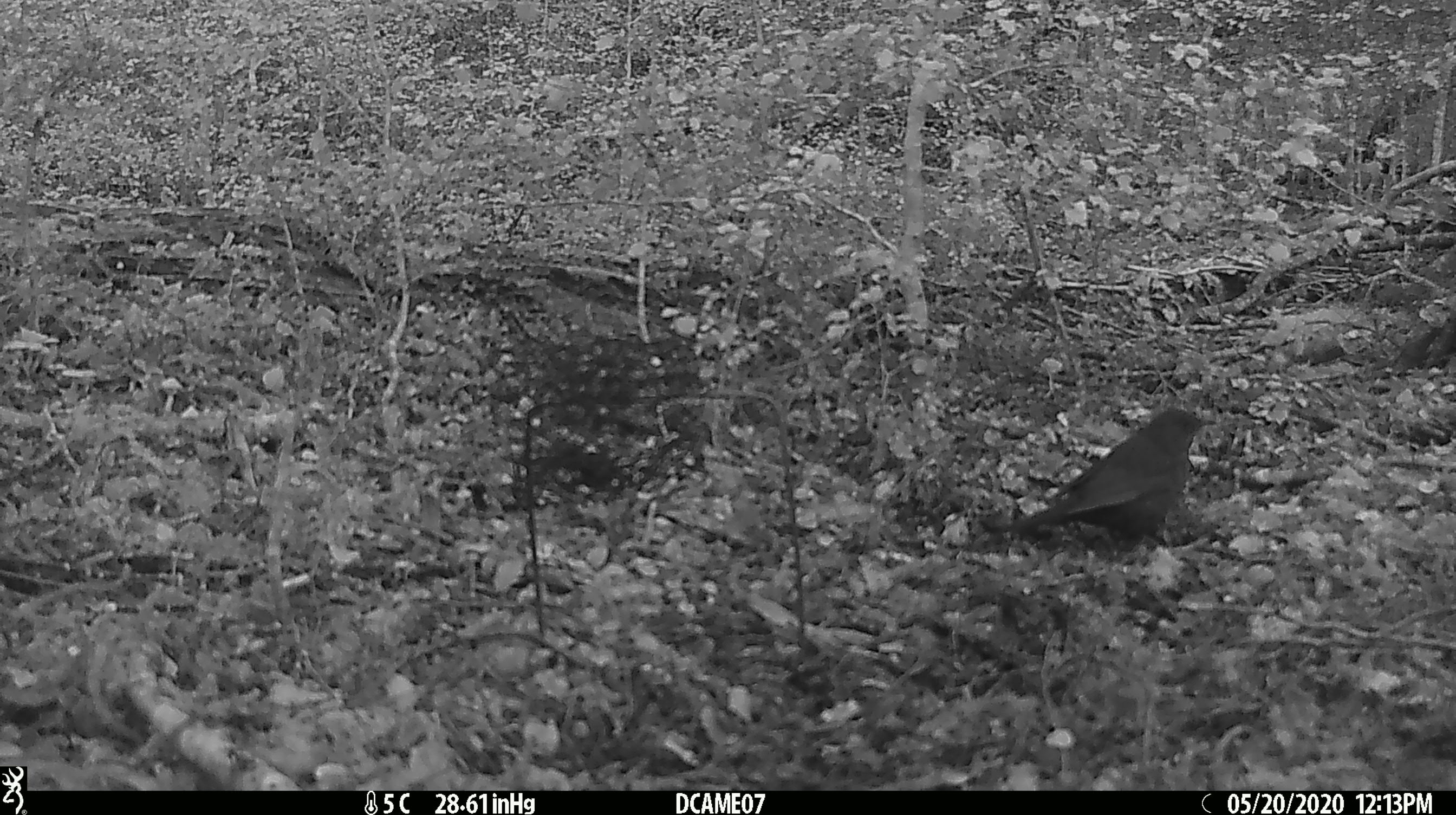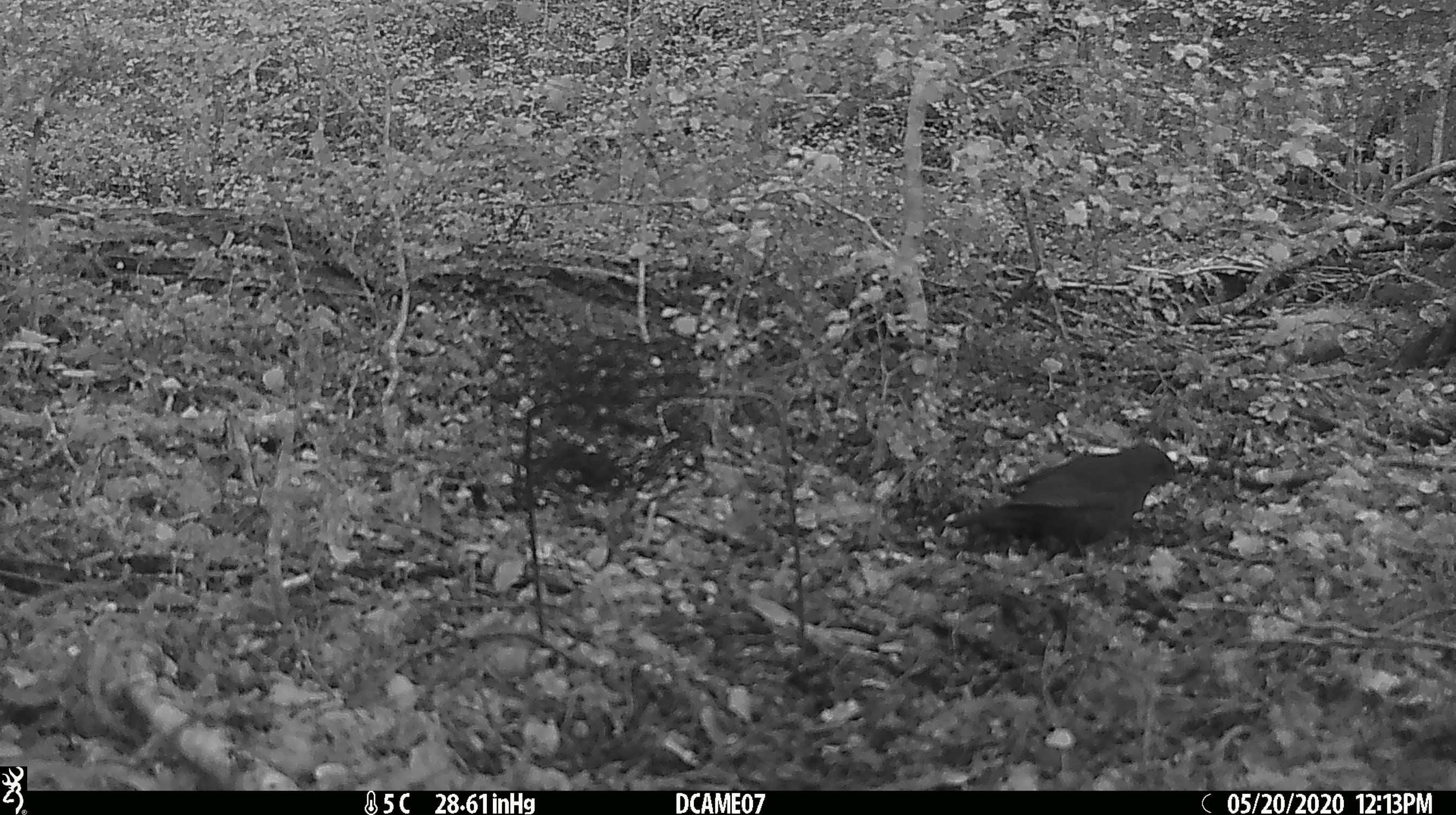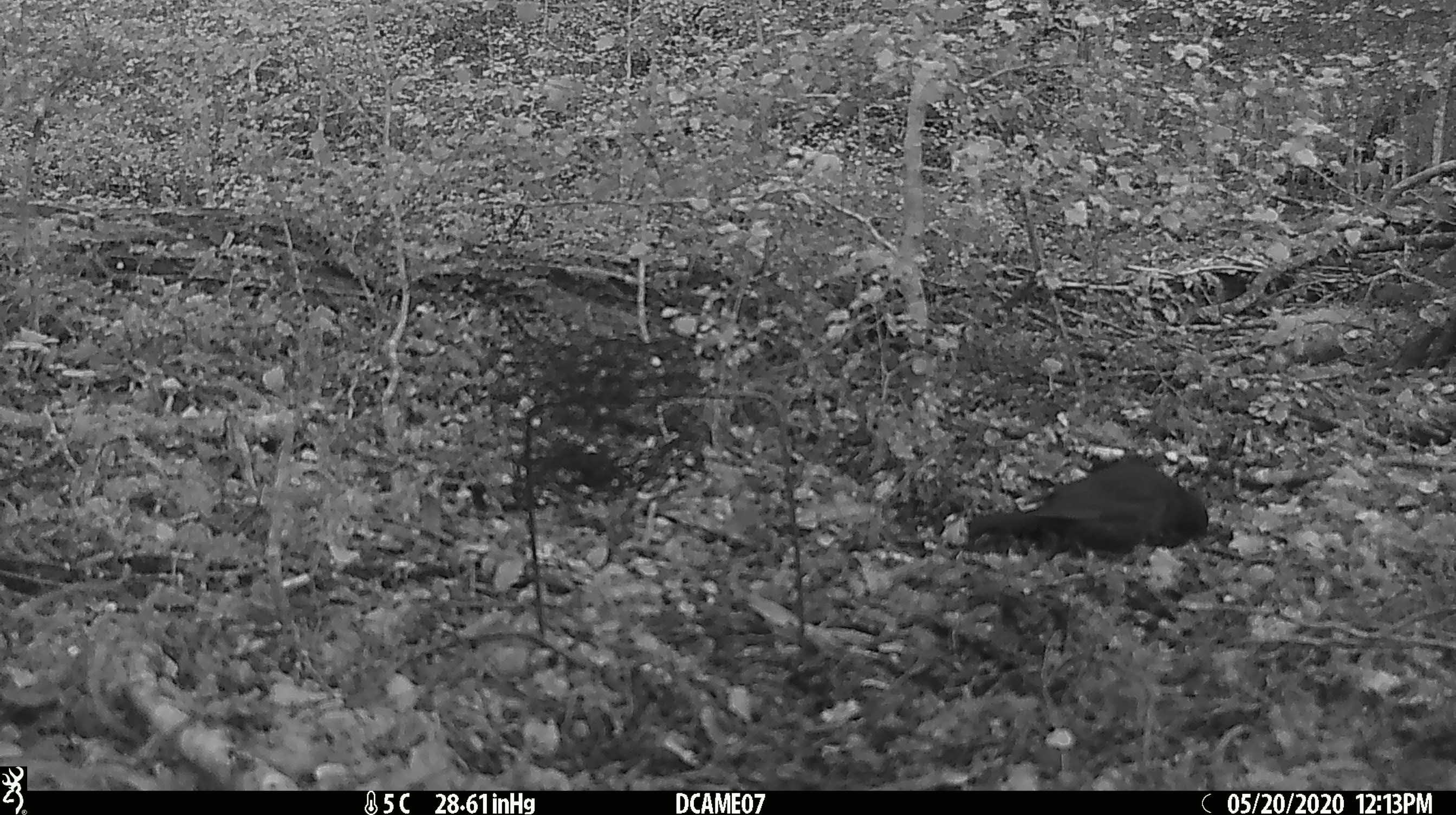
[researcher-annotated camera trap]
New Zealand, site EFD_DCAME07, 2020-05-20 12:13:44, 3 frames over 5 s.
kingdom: Animalia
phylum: Chordata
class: Aves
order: Passeriformes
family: Turdidae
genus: Turdus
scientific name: Turdus merula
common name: eurasian blackbird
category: blackbird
Blackbird (eurasian blackbird) (Turdus merula).